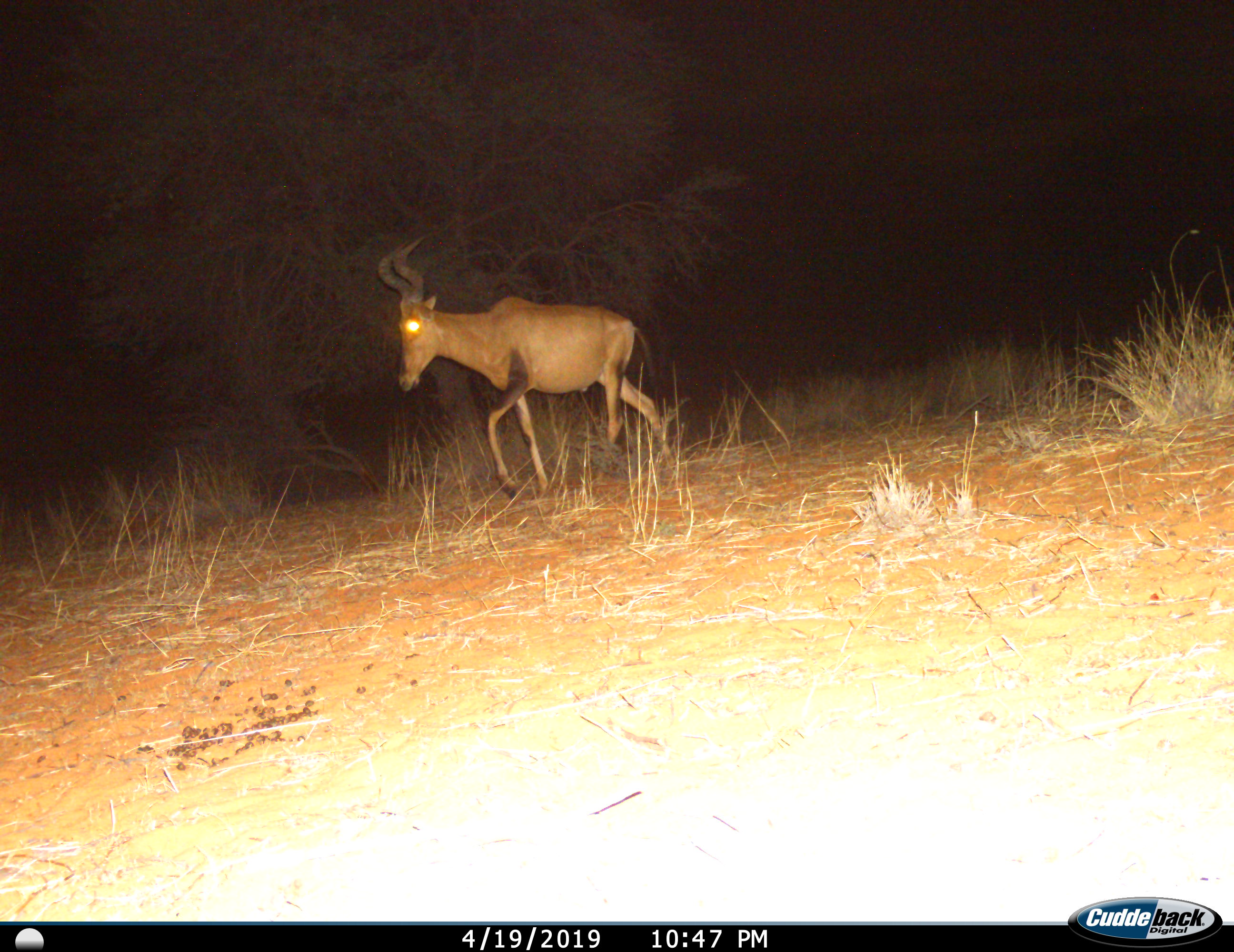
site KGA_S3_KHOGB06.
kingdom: Animalia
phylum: Chordata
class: Mammalia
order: Artiodactyla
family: Bovidae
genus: Alcelaphus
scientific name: Alcelaphus buselaphus caama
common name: red hartebeest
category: hartebeestred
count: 1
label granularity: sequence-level